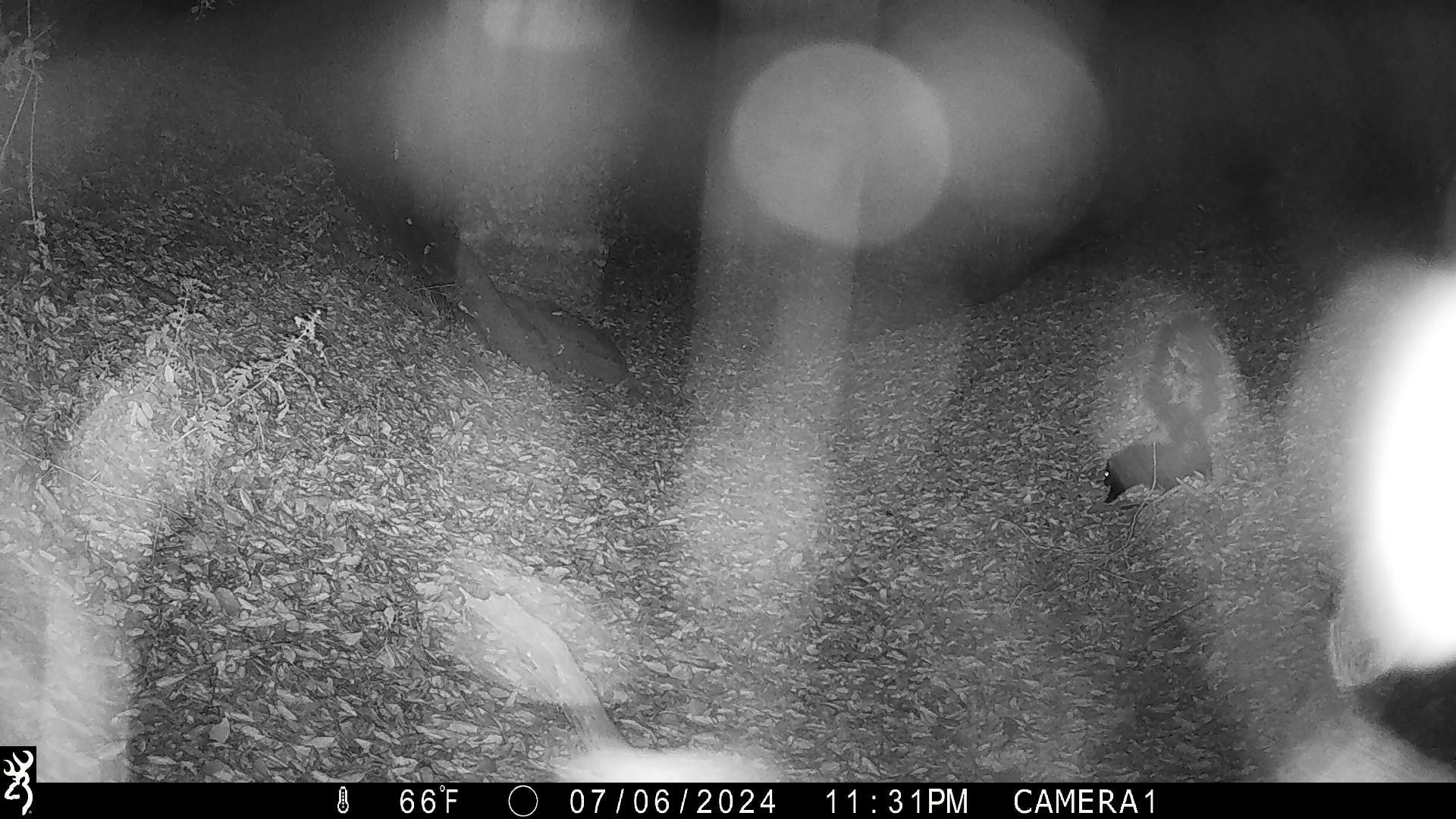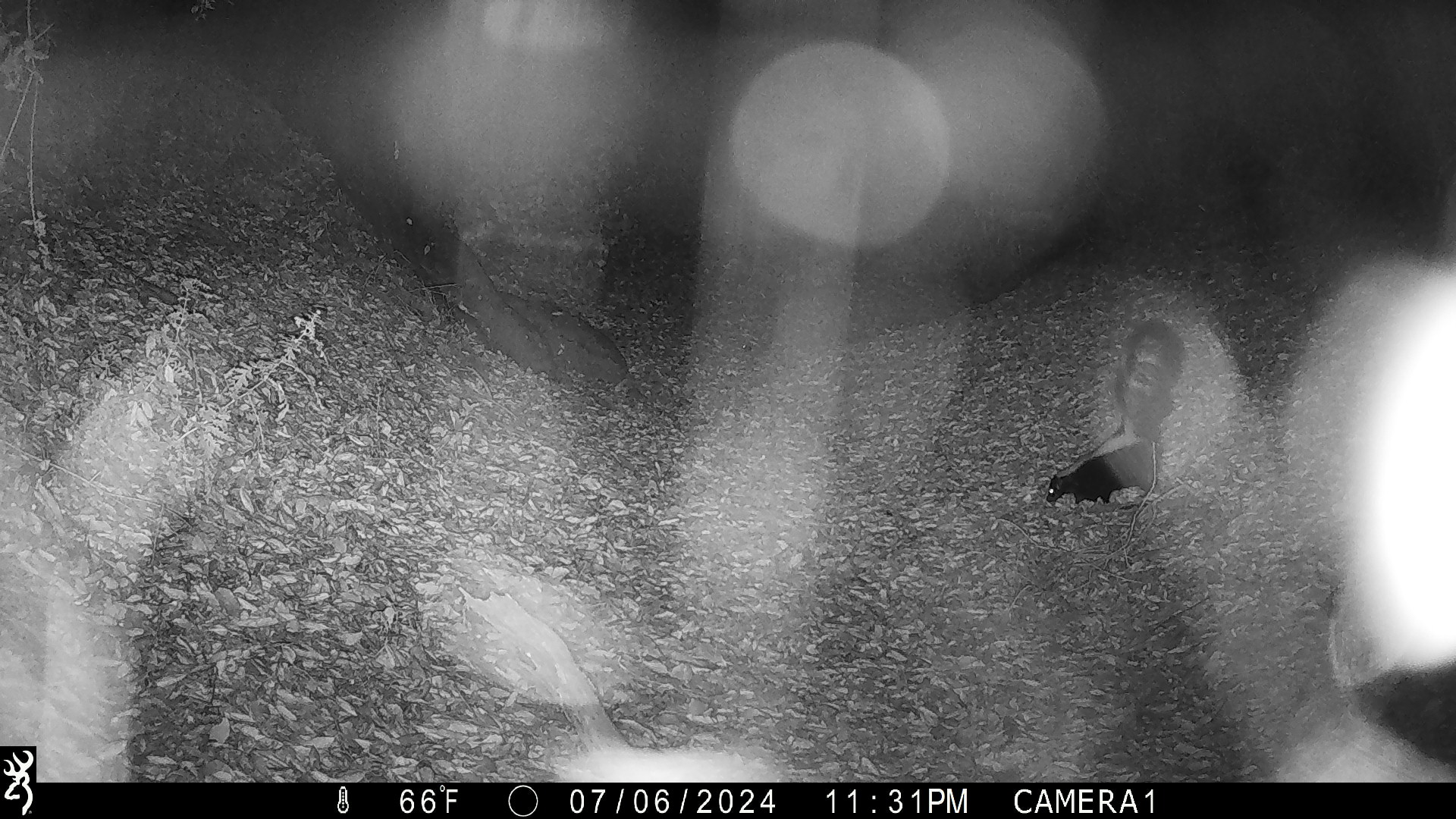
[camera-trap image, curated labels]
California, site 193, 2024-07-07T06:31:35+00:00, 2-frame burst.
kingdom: Animalia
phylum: Chordata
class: Mammalia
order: Carnivora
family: Mephitidae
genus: Mephitis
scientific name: Mephitis mephitis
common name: striped skunk